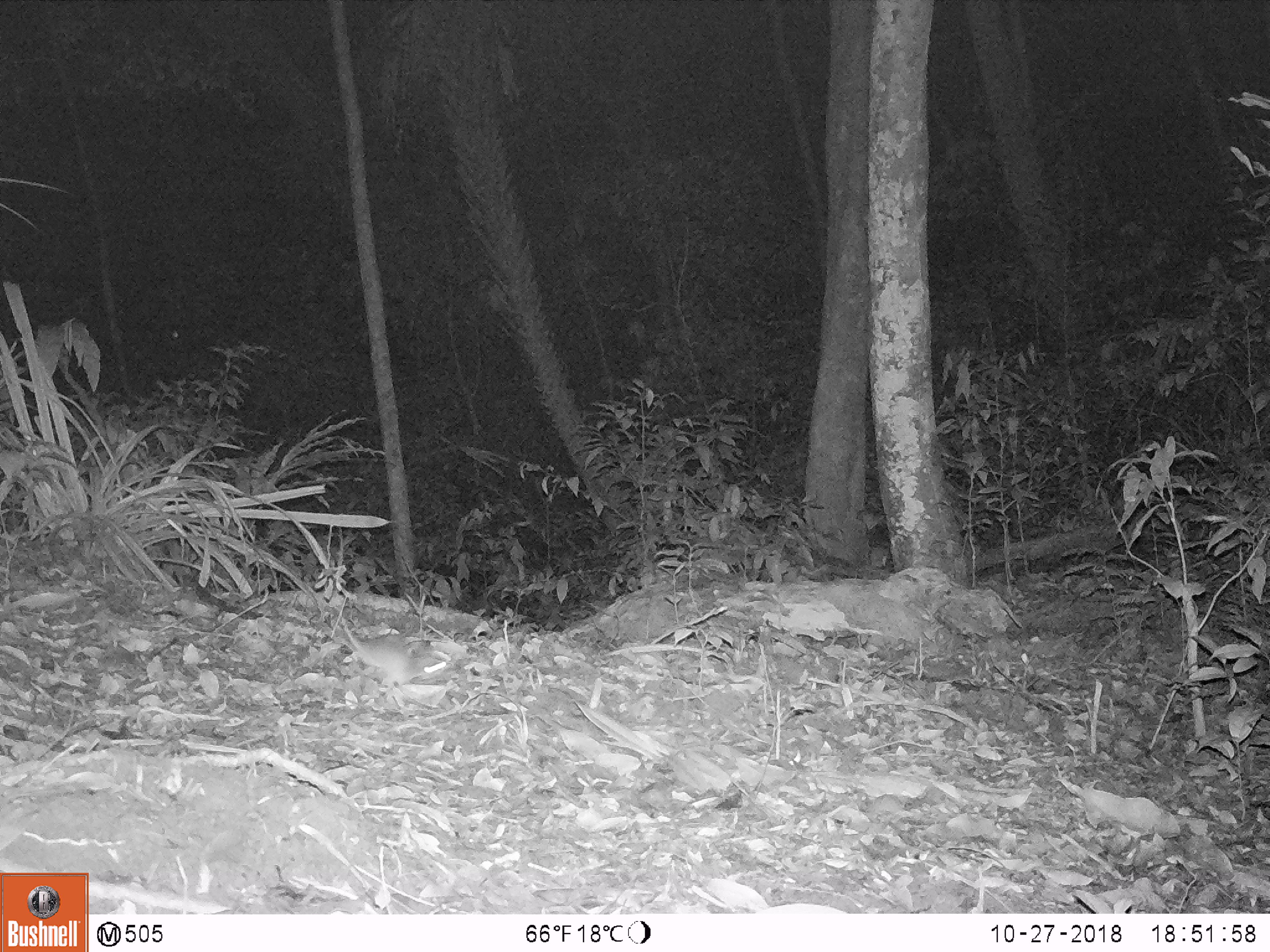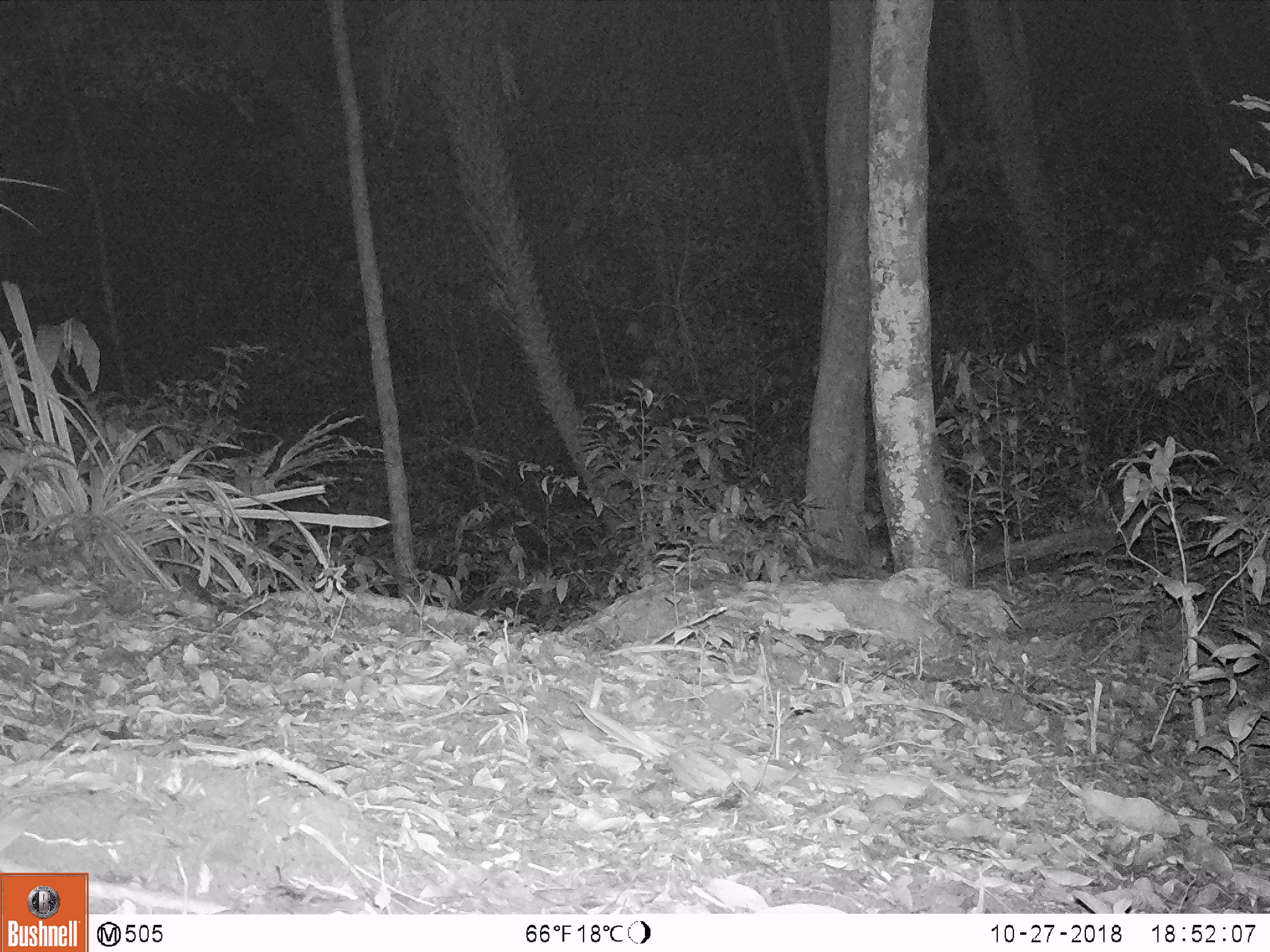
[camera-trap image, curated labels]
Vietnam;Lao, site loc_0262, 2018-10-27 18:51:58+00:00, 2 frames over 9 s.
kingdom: Animalia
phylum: Chordata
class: Mammalia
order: Rodentia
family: Muridae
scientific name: Muridae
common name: old-world mice and rats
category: unidentified murid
Unidentified murid (old-world mice and rats) (Muridae). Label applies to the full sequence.